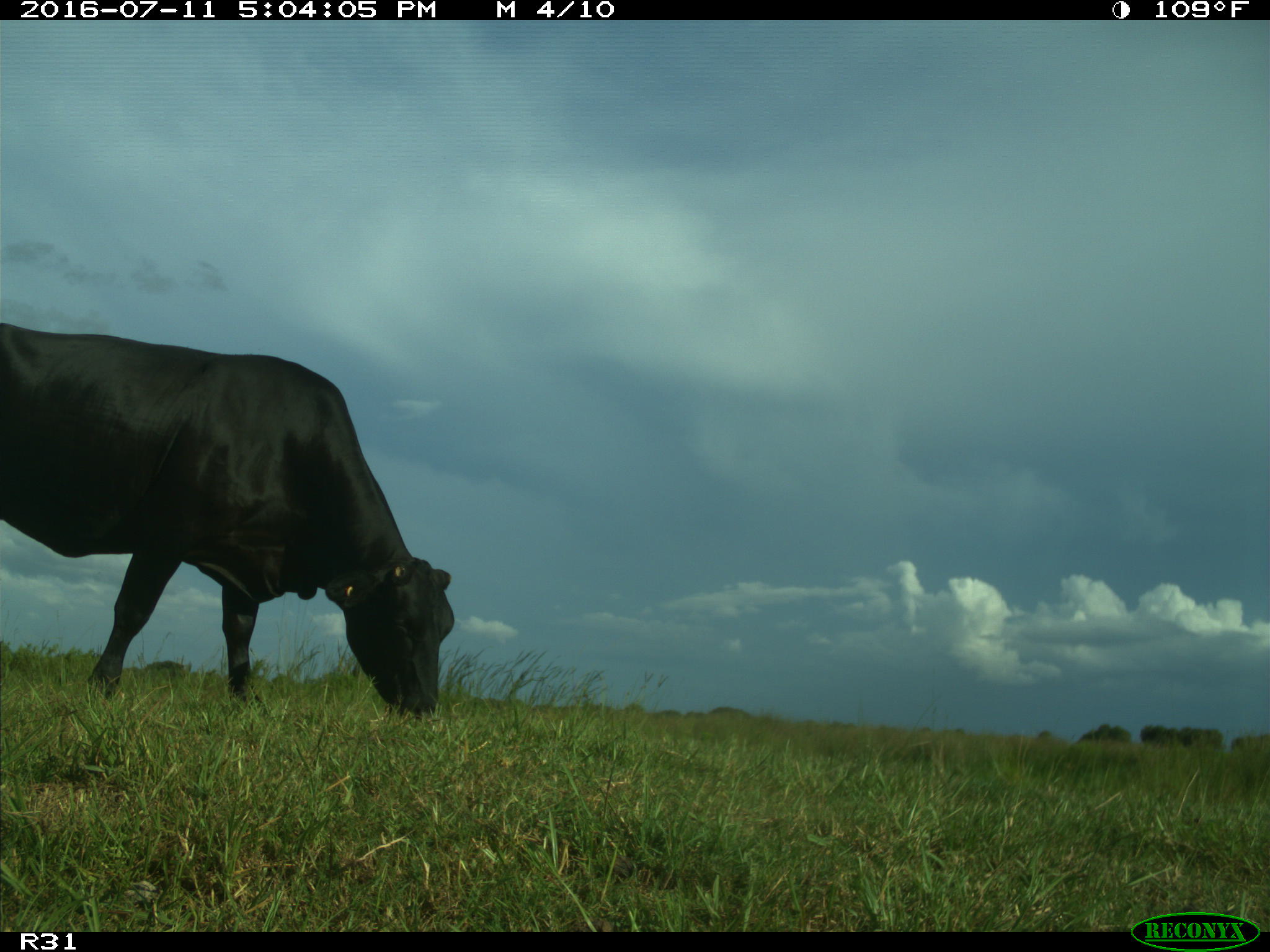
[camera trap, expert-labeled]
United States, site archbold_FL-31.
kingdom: Animalia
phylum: Chordata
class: Mammalia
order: Artiodactyla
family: Bovidae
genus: Bos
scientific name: Bos taurus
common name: domestic cow